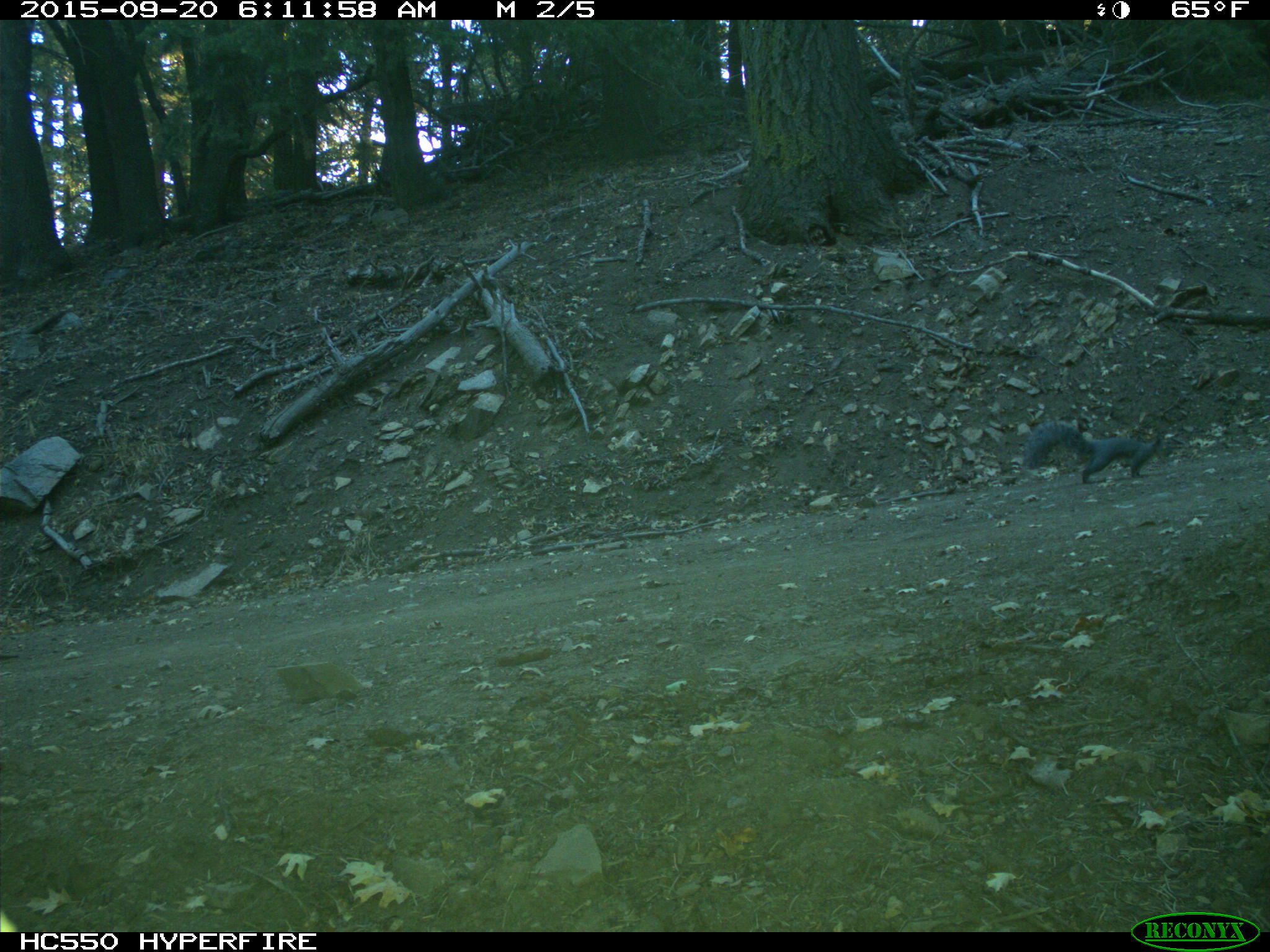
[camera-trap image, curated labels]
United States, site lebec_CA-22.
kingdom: Animalia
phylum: Chordata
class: Mammalia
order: Rodentia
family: Sciuridae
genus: Sciurus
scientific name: Sciurus carolinensis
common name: eastern gray squirrel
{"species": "Sciurus carolinensis (eastern gray squirrel)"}